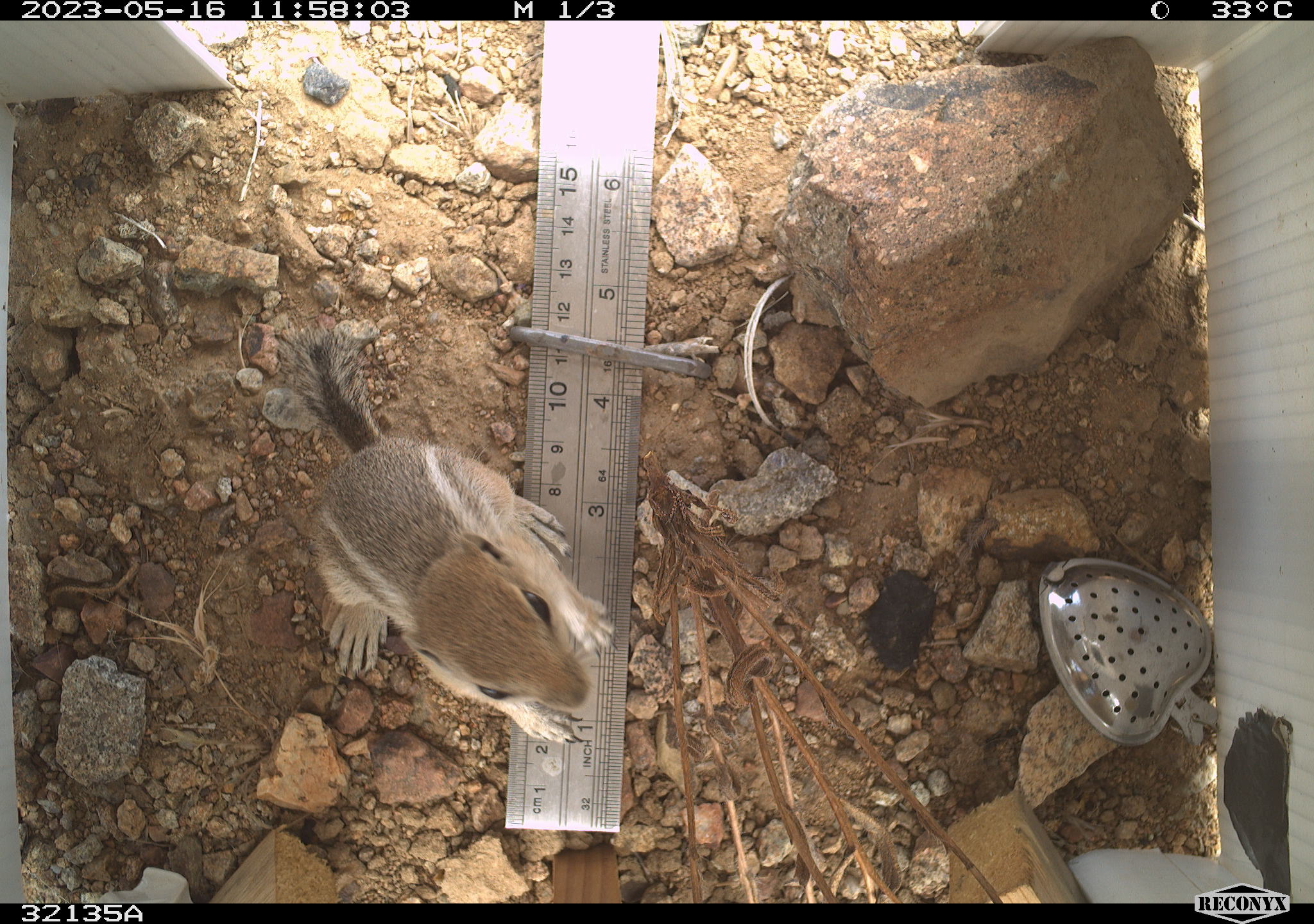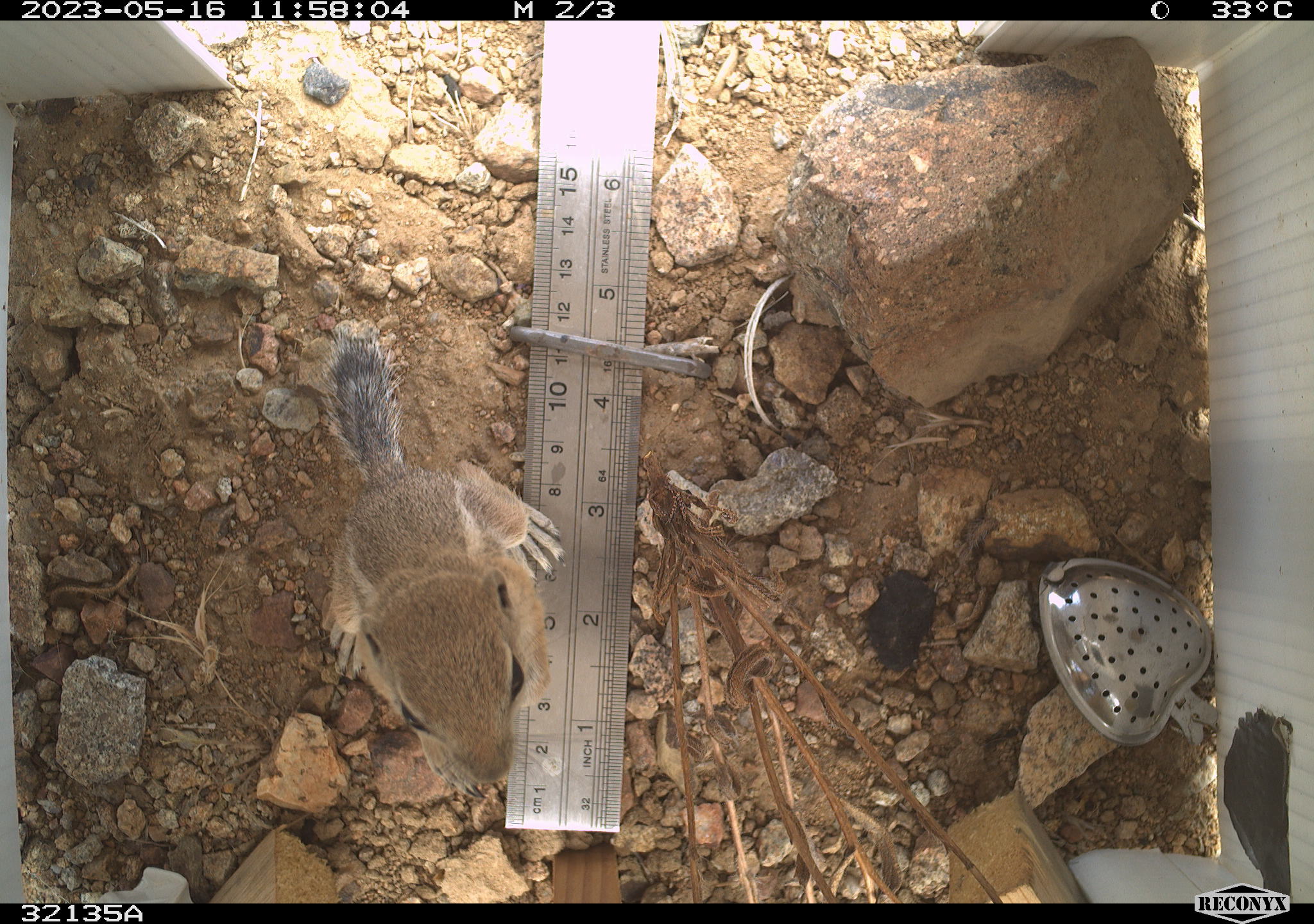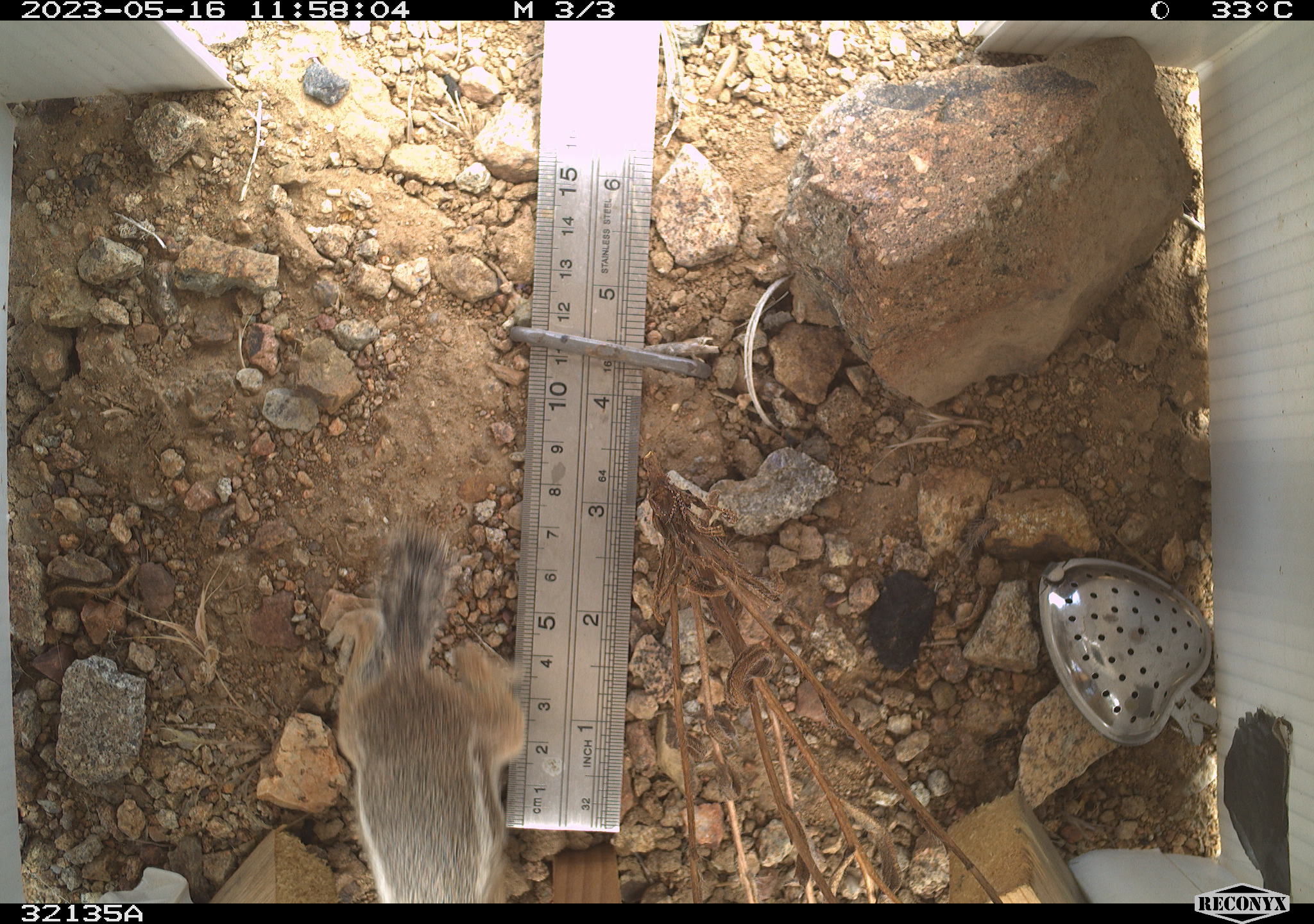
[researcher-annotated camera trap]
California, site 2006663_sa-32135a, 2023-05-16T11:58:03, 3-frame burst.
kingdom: Animalia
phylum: Chordata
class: Mammalia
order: Rodentia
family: Sciuridae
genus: Ammospermophilus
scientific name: Ammospermophilus leucurus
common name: white-tailed antelope squirrel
White-tailed antelope squirrel (Ammospermophilus leucurus).